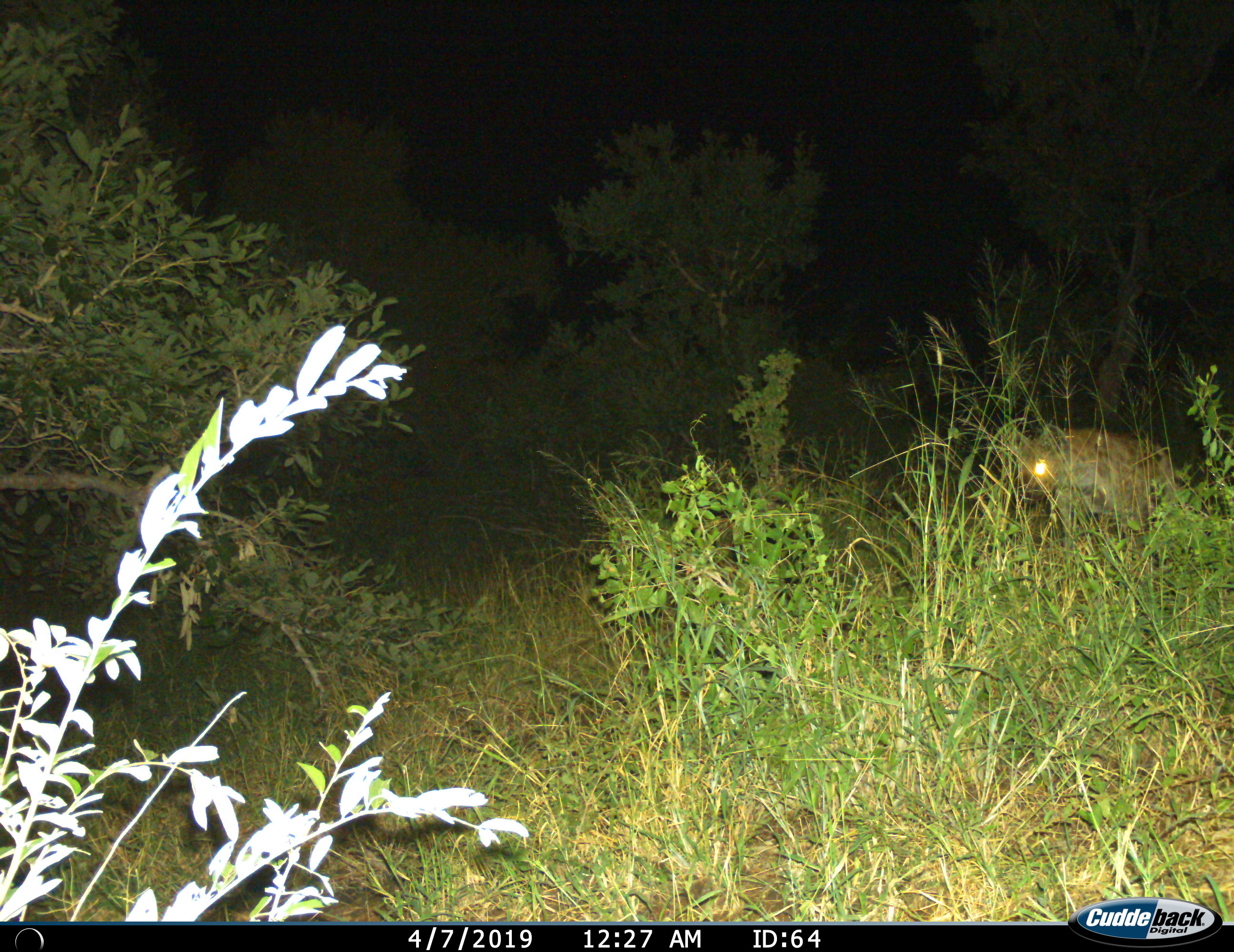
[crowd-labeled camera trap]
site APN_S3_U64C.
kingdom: Animalia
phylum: Chordata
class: Mammalia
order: Carnivora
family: Hyaenidae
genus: Crocuta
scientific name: Crocuta crocuta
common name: spotted hyena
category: hyenaspotted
Hyenaspotted (spotted hyena) (Crocuta crocuta), count 1. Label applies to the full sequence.